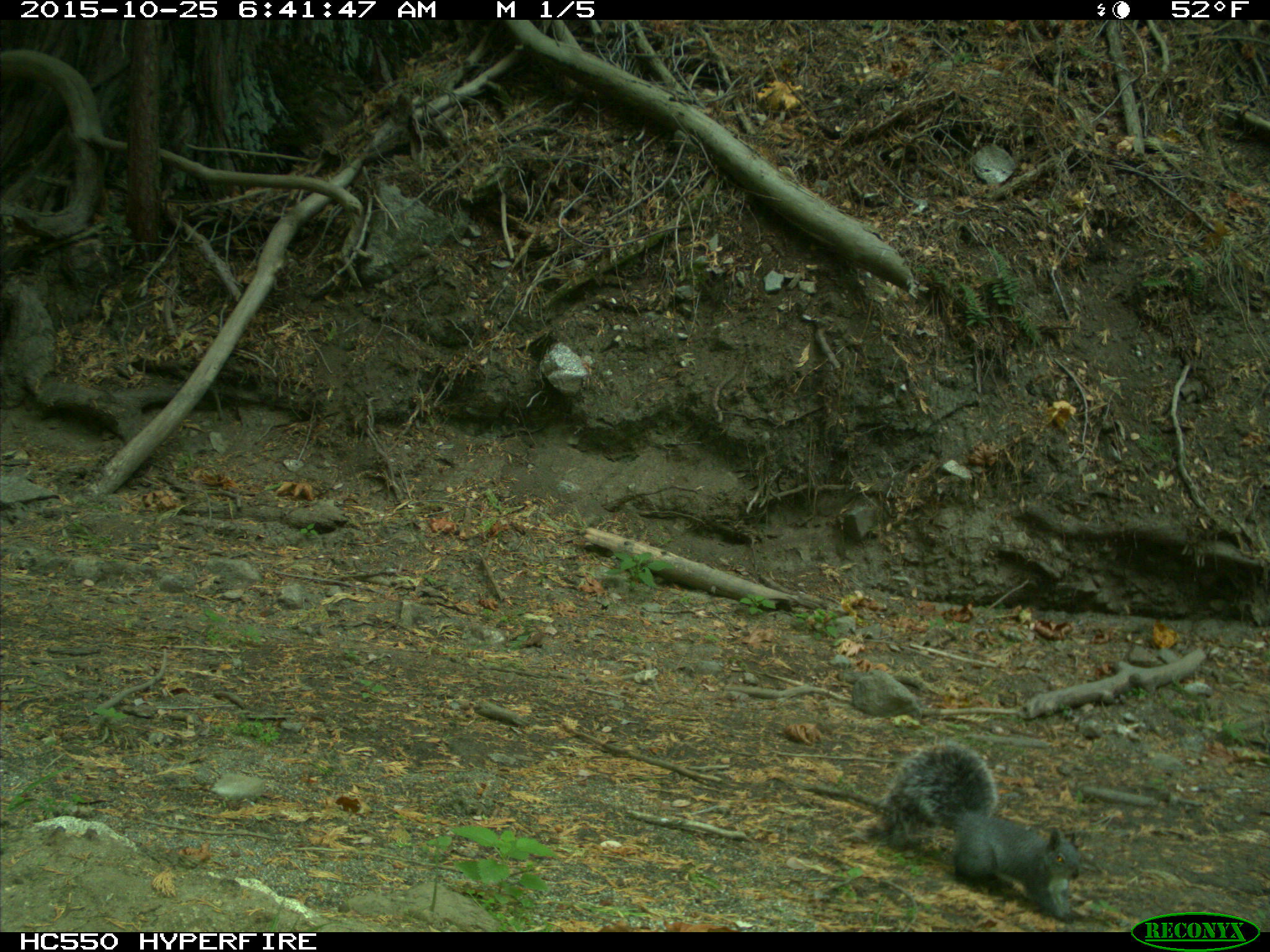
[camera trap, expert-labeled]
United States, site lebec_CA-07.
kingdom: Animalia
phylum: Chordata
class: Mammalia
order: Rodentia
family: Sciuridae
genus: Sciurus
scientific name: Sciurus carolinensis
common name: eastern gray squirrel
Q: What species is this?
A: Sciurus carolinensis (eastern gray squirrel).